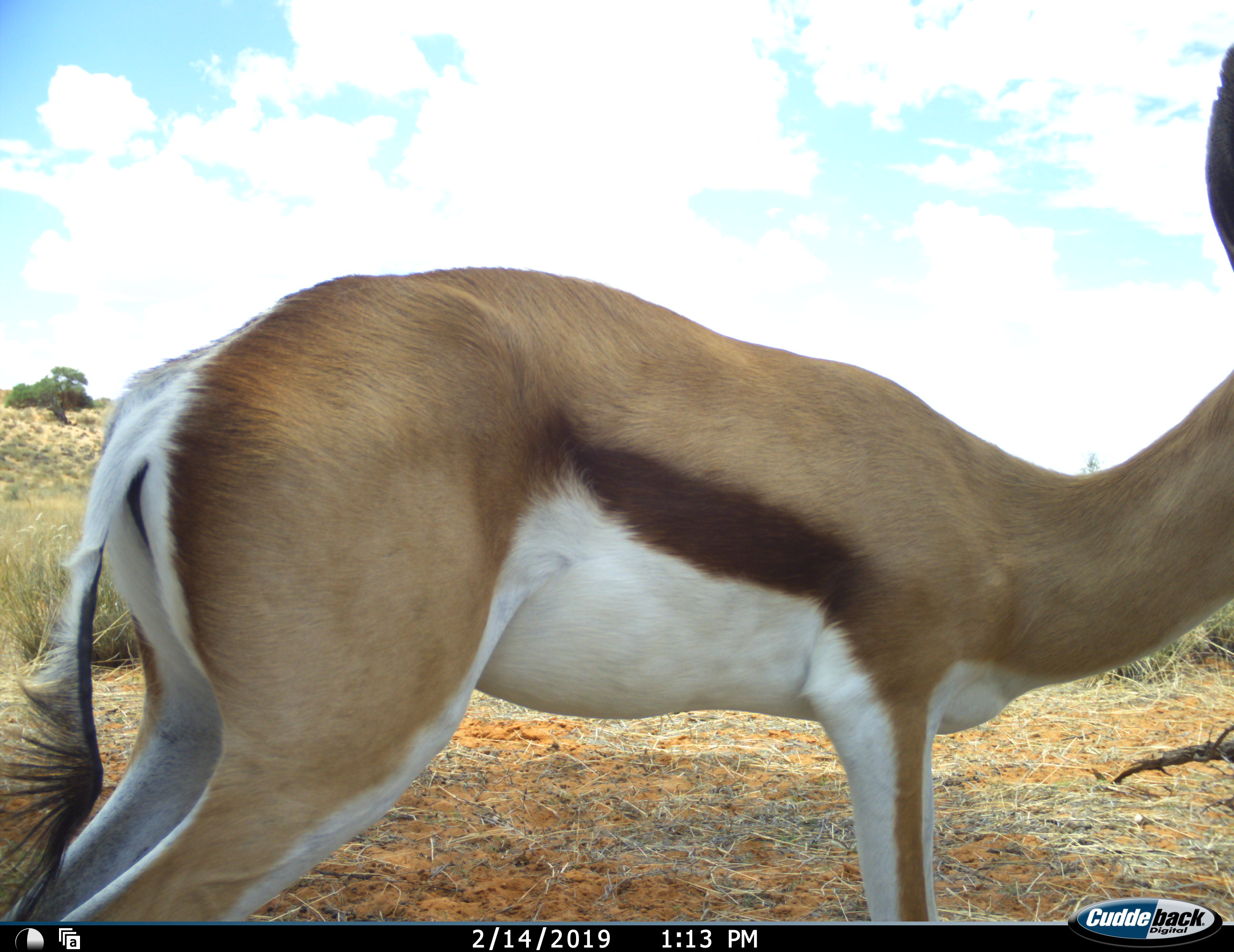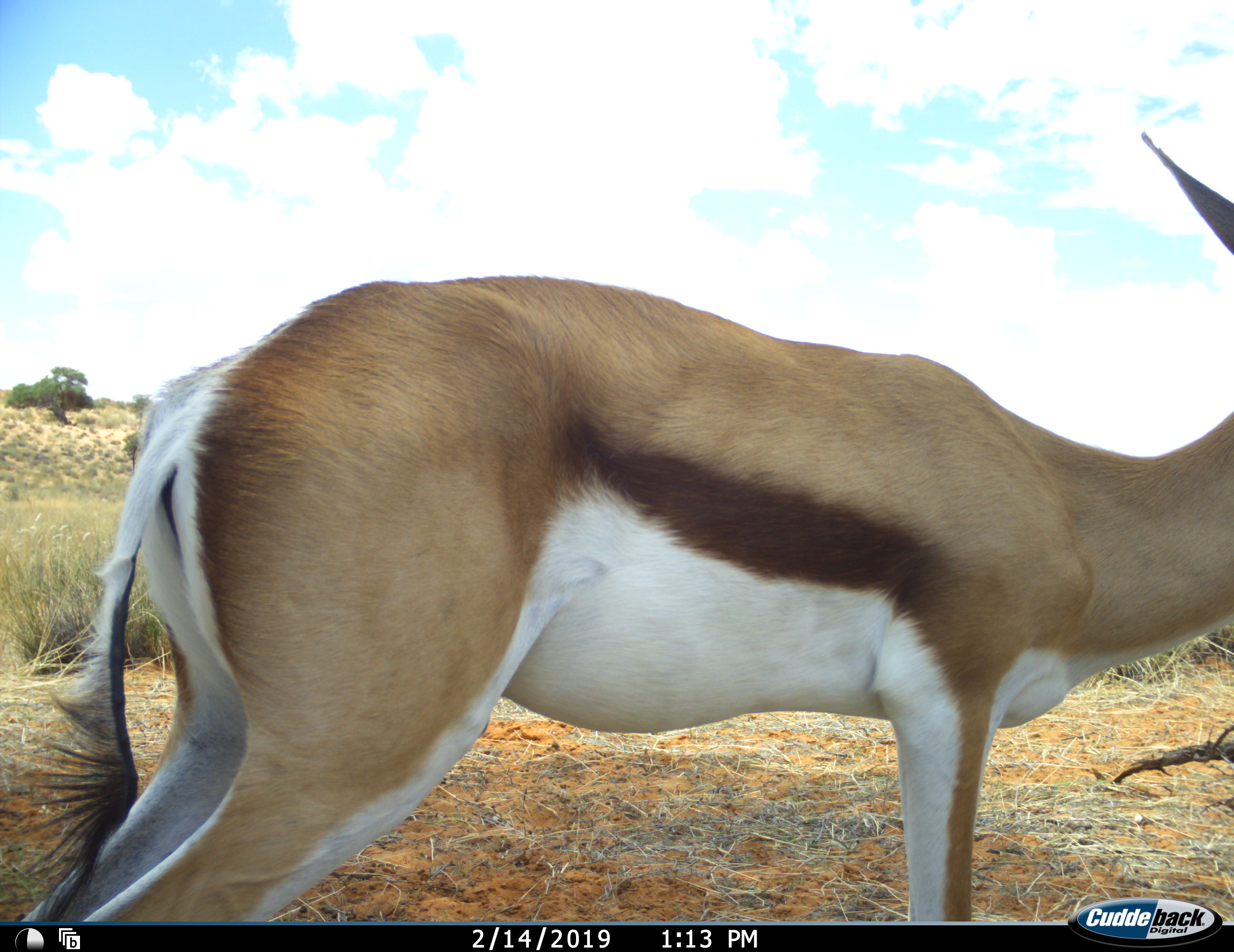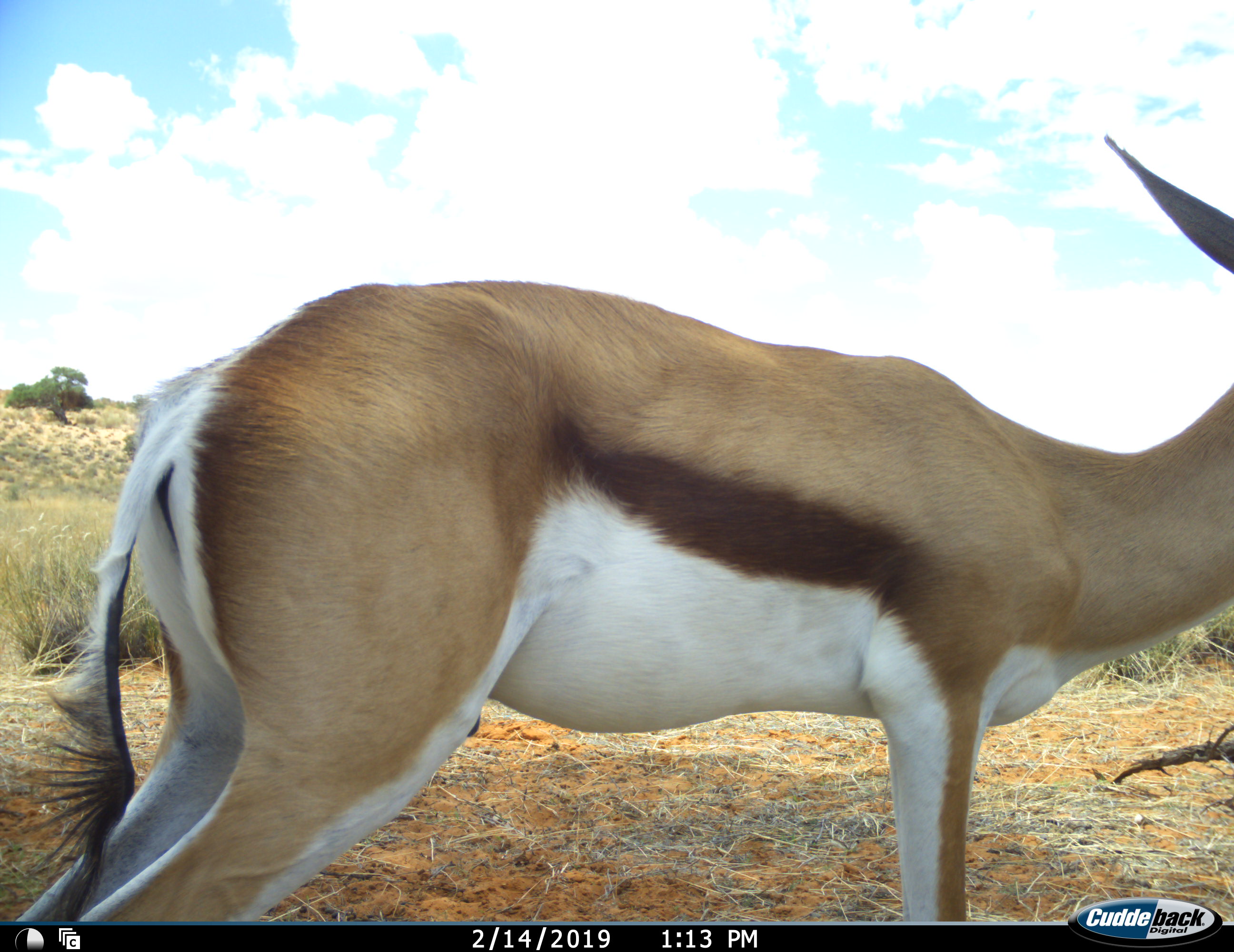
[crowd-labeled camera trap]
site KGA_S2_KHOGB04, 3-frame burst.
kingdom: Animalia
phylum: Chordata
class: Mammalia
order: Artiodactyla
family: Bovidae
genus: Antidorcas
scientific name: Antidorcas marsupialis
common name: springbok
Springbok (Antidorcas marsupialis), count 1. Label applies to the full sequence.